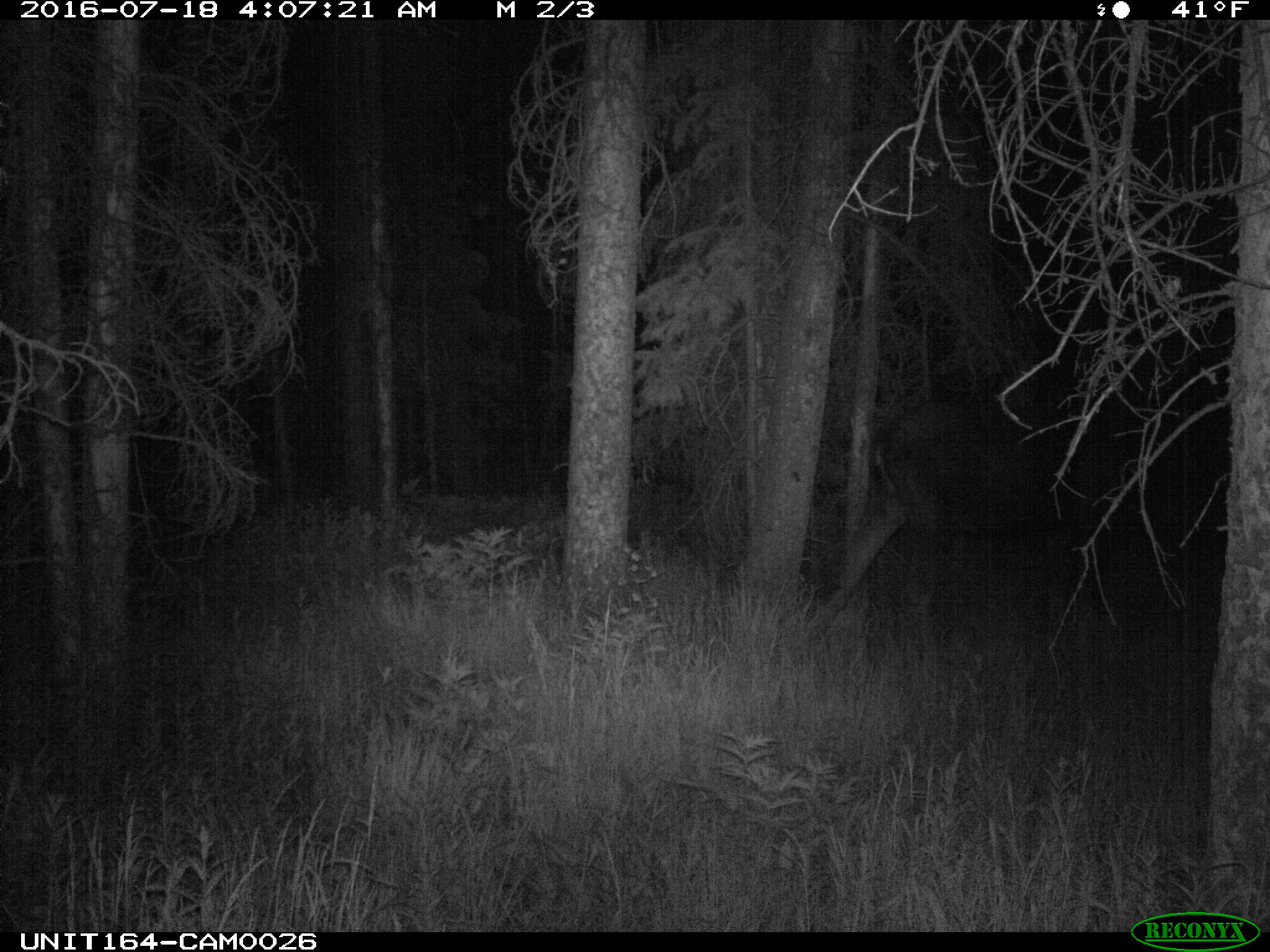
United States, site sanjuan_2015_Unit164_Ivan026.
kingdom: Animalia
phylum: Chordata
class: Mammalia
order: Artiodactyla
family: Cervidae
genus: Alces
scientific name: Alces alces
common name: moose